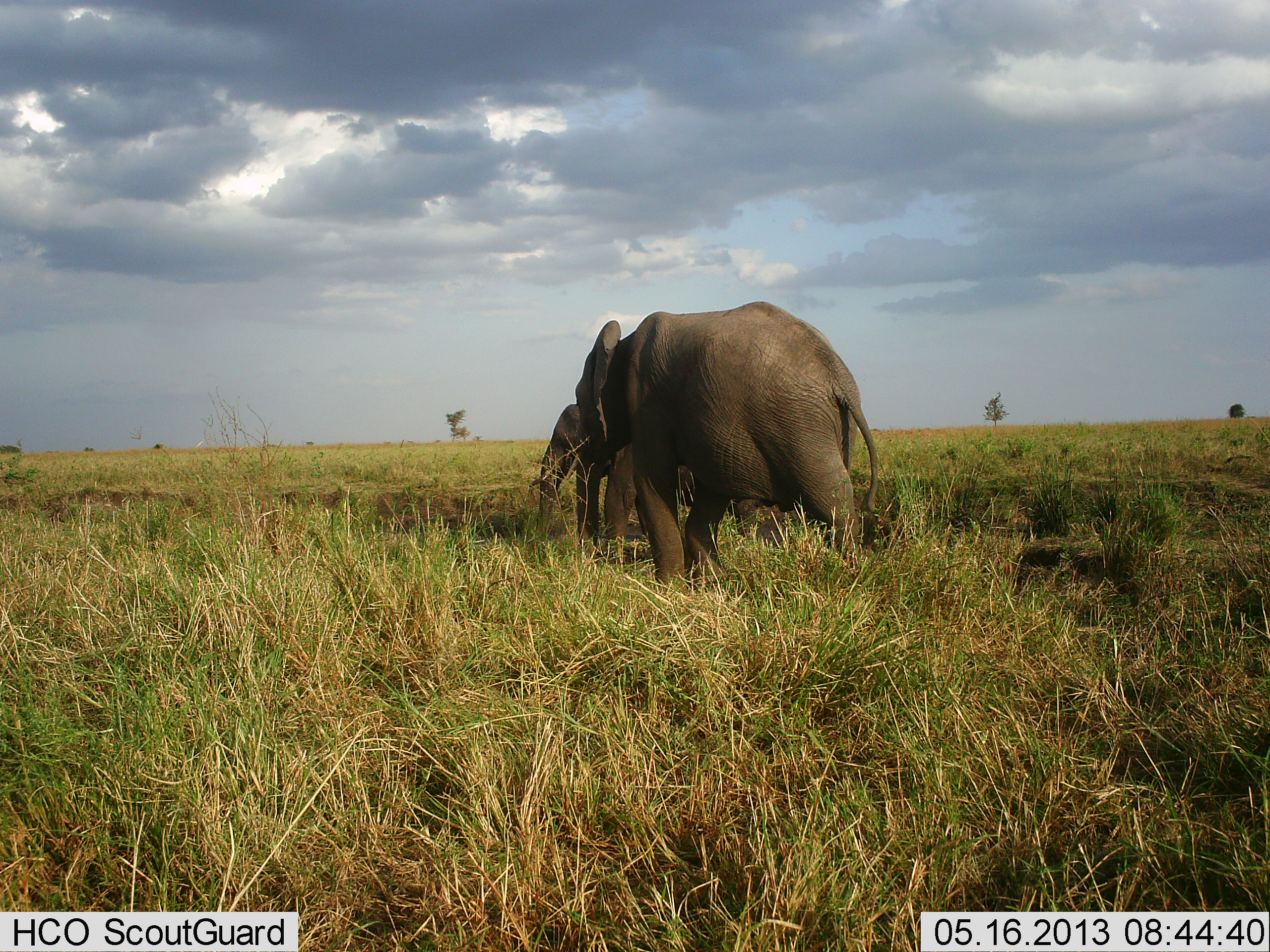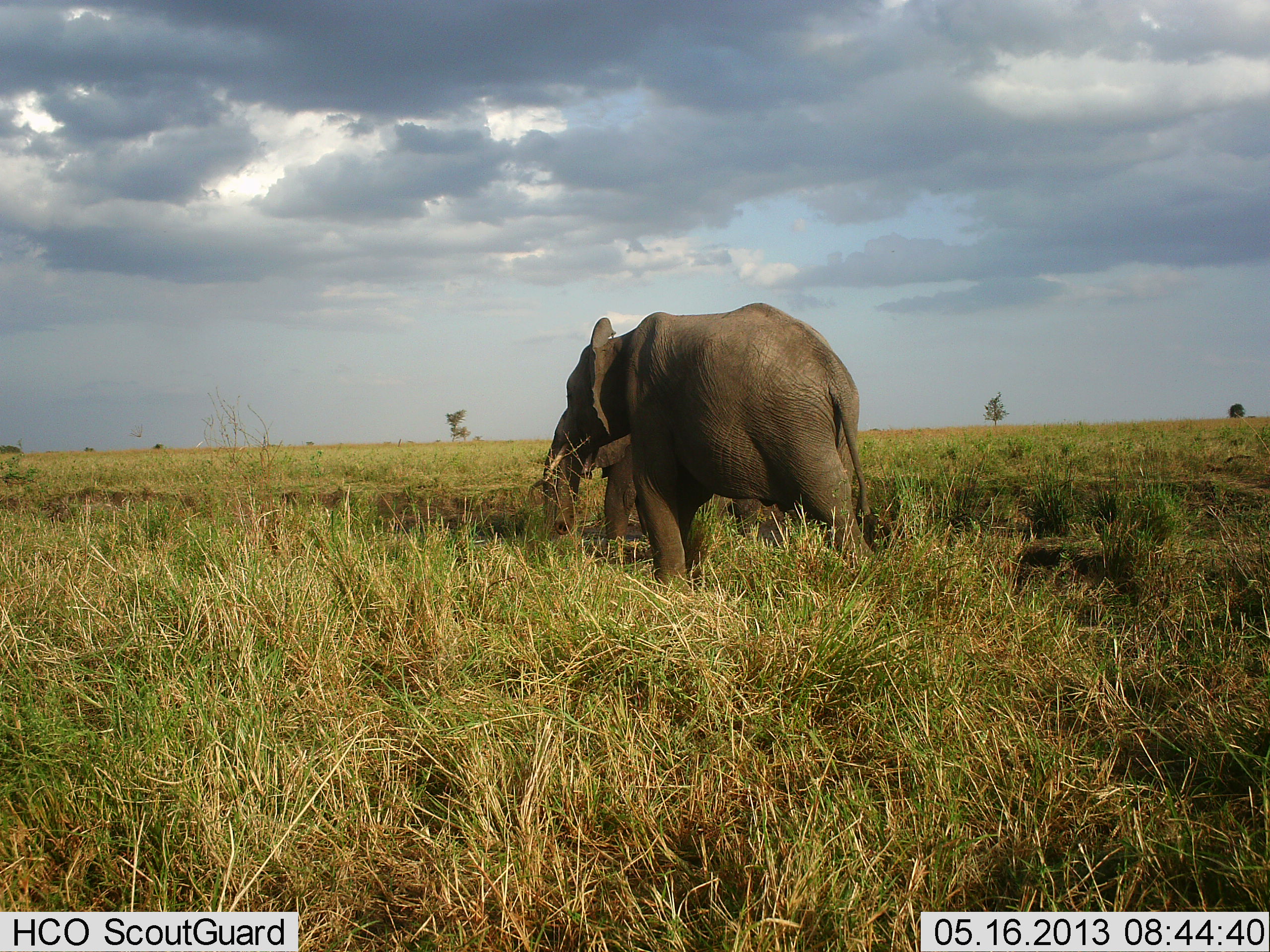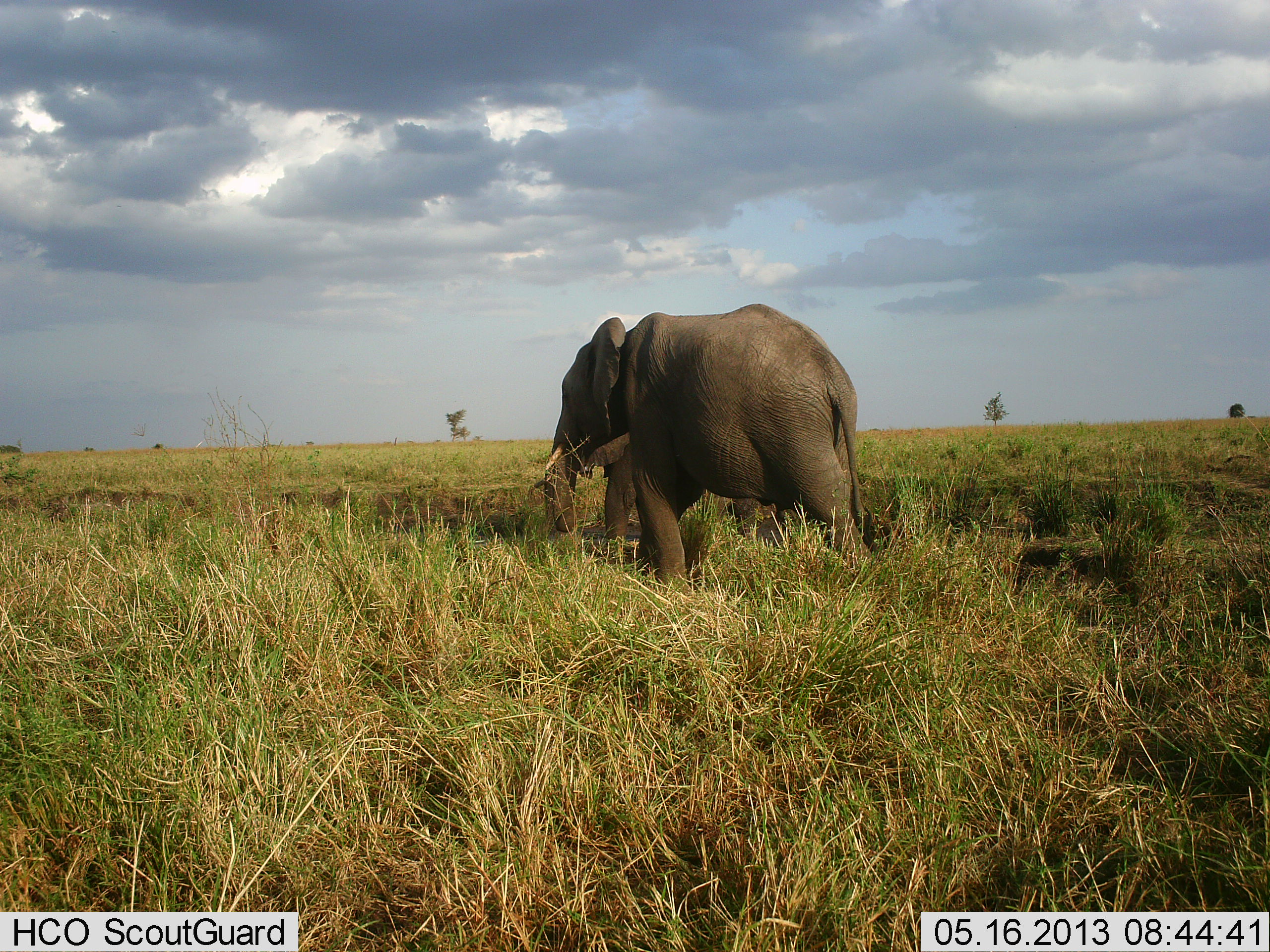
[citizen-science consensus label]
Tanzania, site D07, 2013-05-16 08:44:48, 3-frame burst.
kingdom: Animalia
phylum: Chordata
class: Mammalia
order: Proboscidea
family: Elephantidae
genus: Loxodonta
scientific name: Loxodonta africana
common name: african bush elephant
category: elephant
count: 2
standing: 53%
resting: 0%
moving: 32%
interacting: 11%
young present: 0%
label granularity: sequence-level